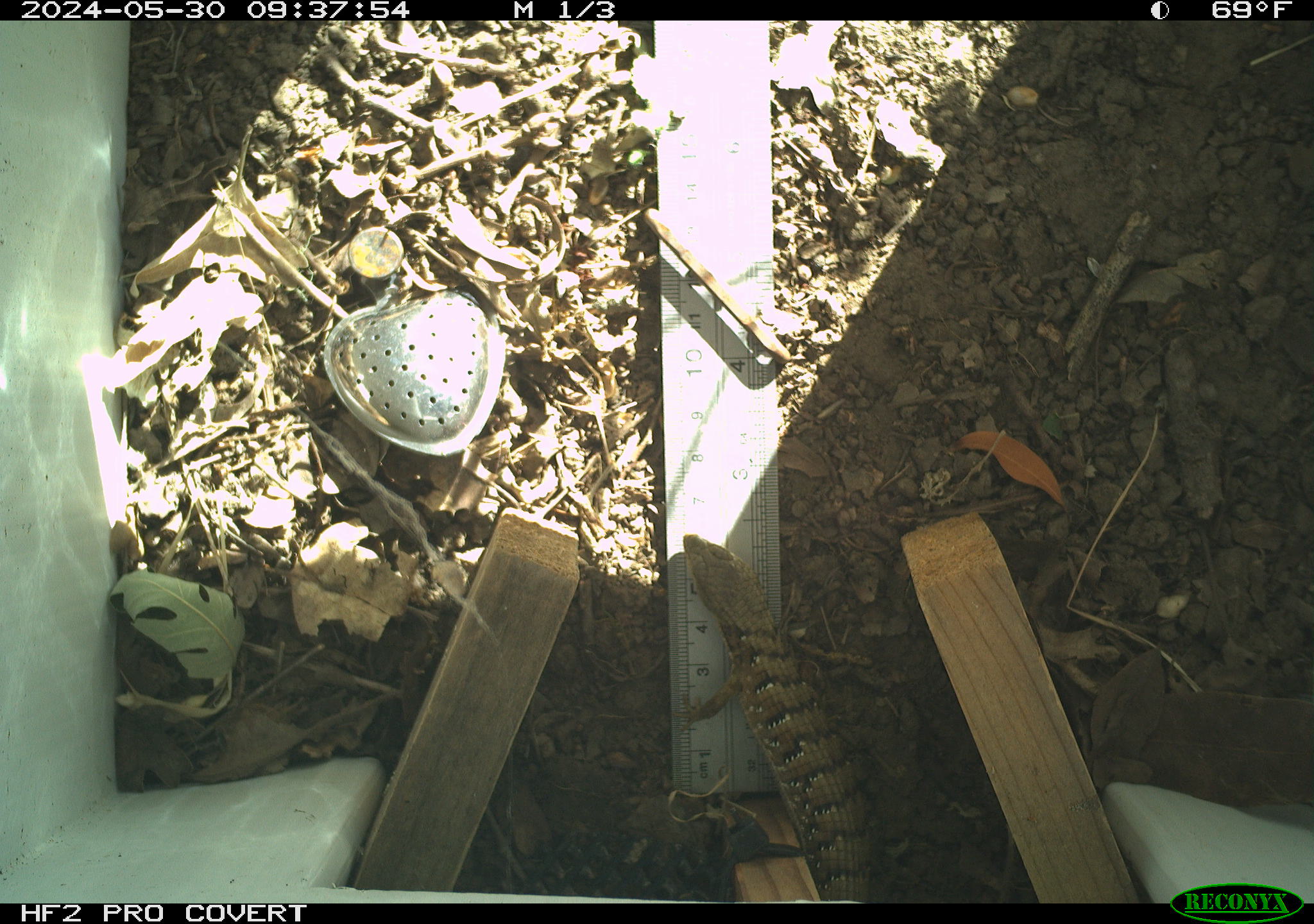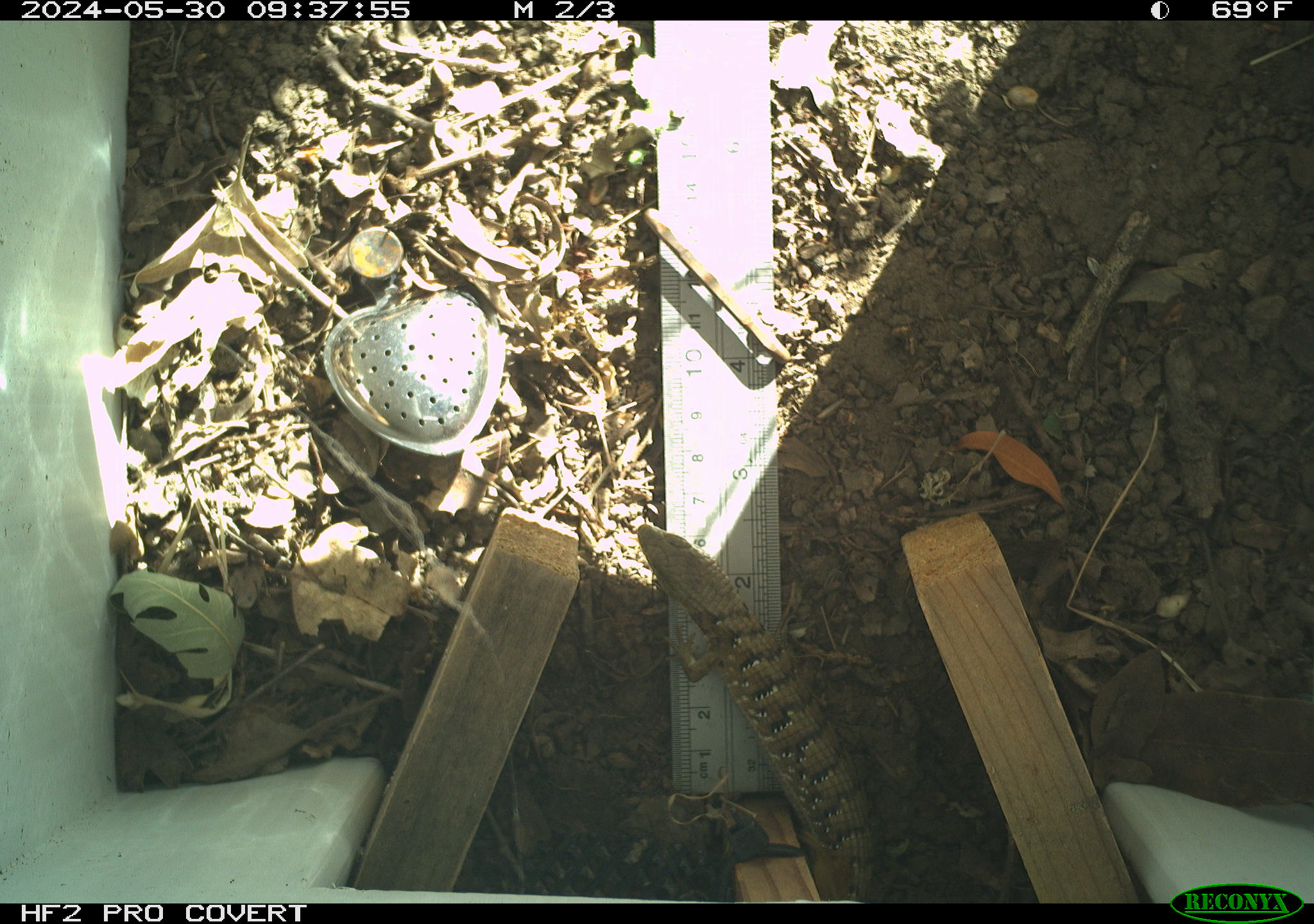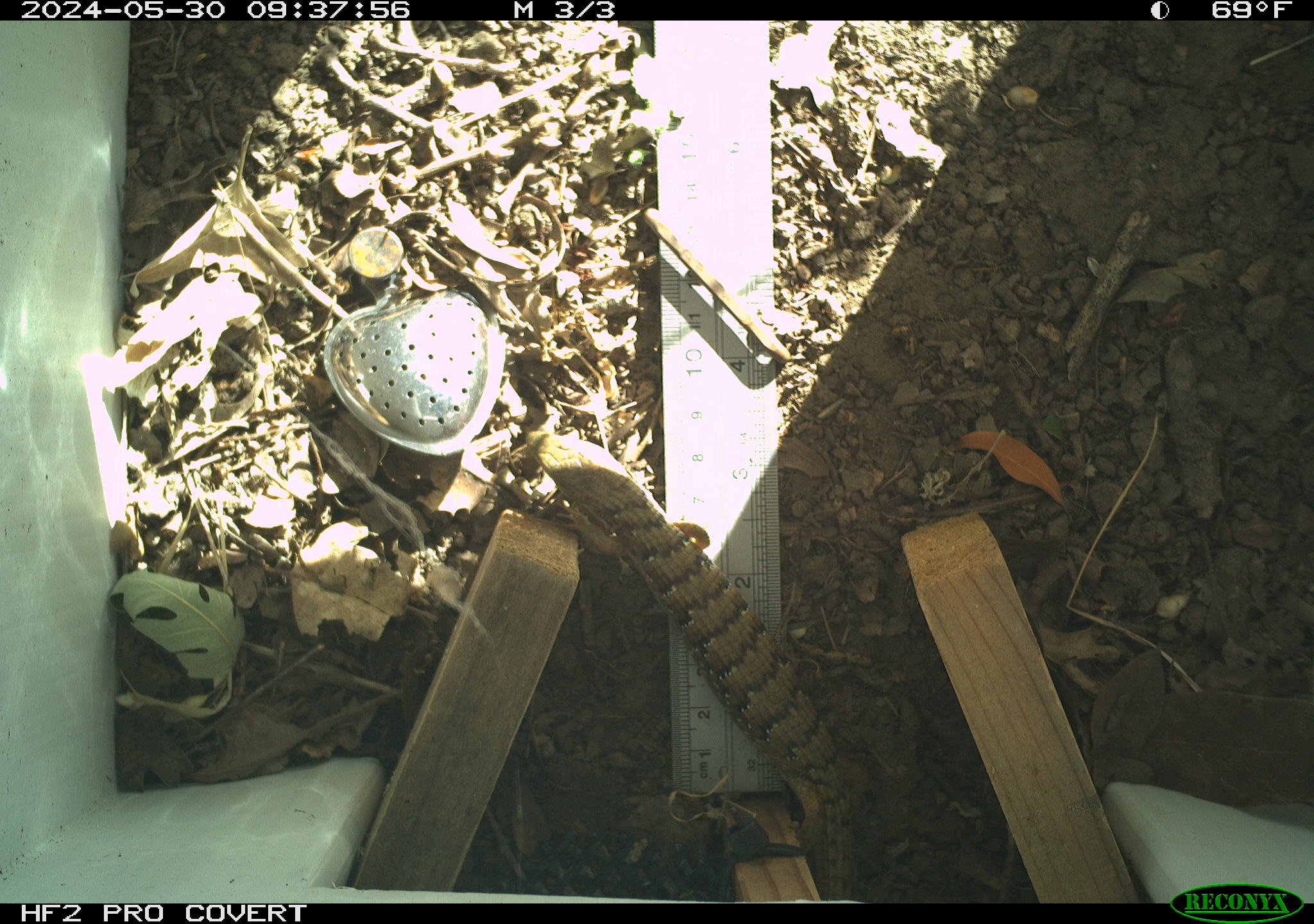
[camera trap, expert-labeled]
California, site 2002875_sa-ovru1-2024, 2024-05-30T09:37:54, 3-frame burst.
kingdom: Animalia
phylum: Chordata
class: Reptilia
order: Squamata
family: Anguidae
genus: Elgaria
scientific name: Elgaria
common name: alligator lizards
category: elgaria species